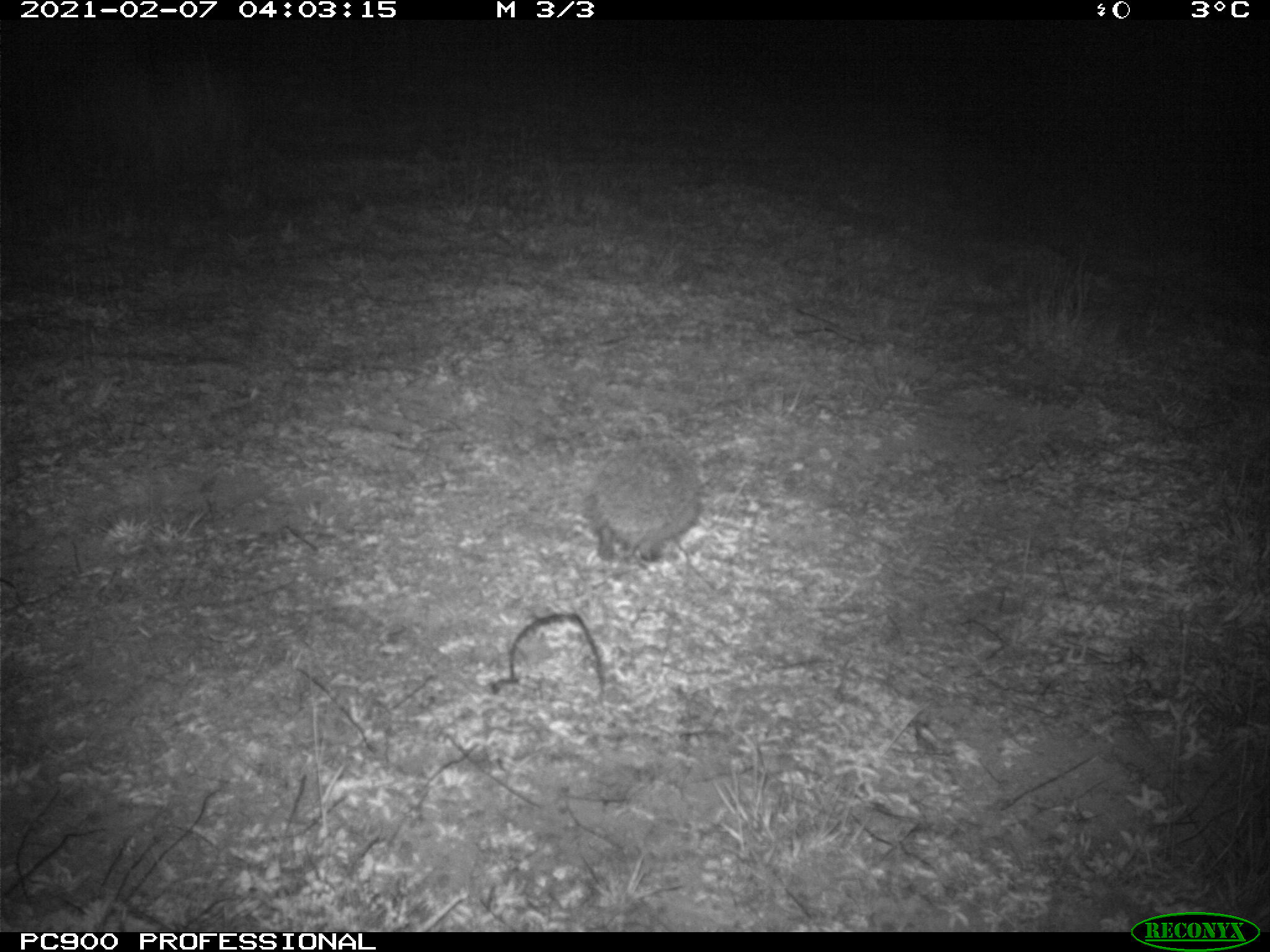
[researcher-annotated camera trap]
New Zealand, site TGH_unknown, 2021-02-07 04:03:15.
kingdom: Animalia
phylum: Chordata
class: Mammalia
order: Eulipotyphla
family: Erinaceidae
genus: Erinaceus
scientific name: Erinaceus europaeus europaeus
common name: european hedgehog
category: hedgehog